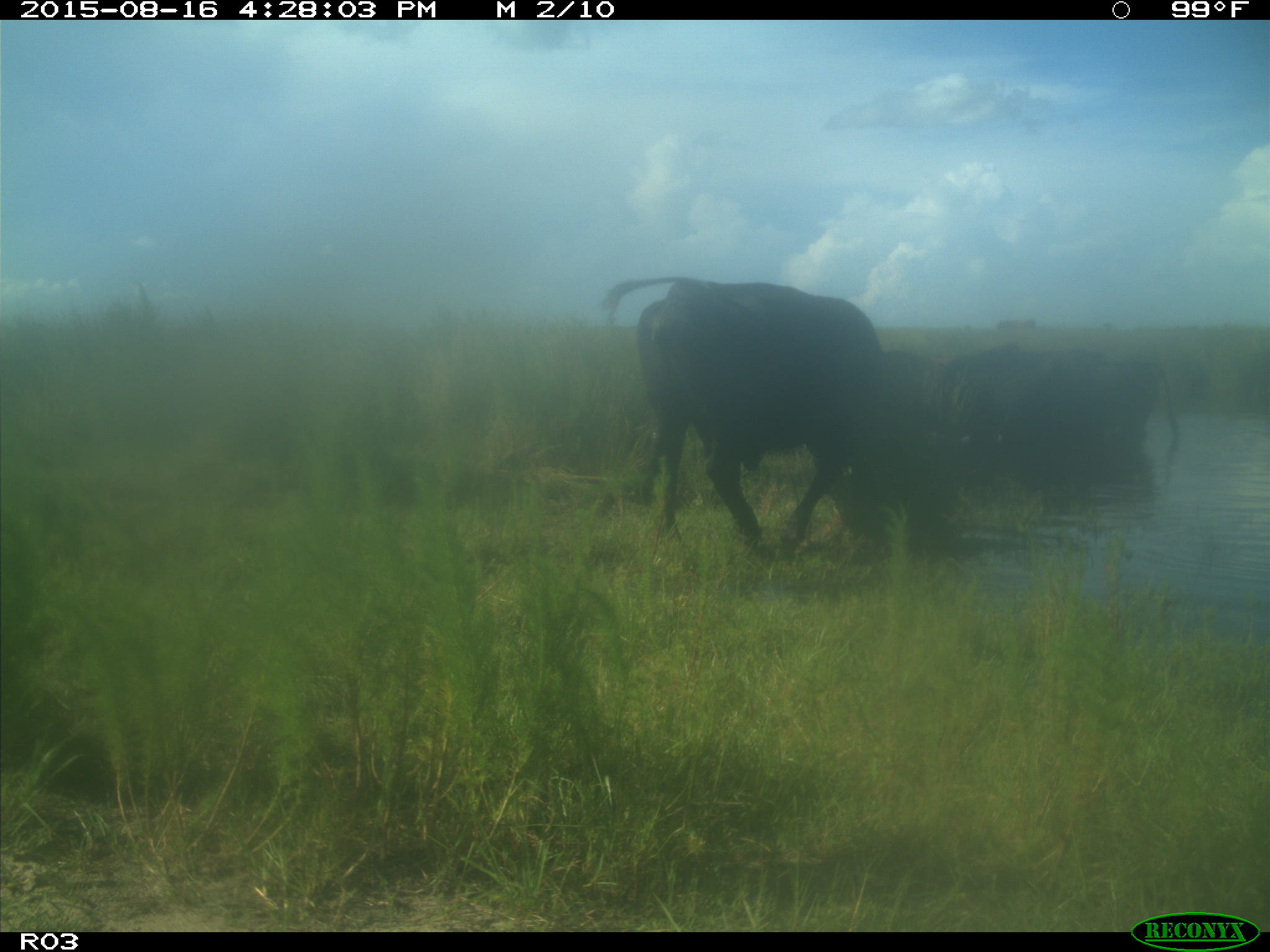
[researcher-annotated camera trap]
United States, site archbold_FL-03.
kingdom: Animalia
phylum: Chordata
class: Mammalia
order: Artiodactyla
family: Bovidae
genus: Bos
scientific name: Bos taurus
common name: domestic cow